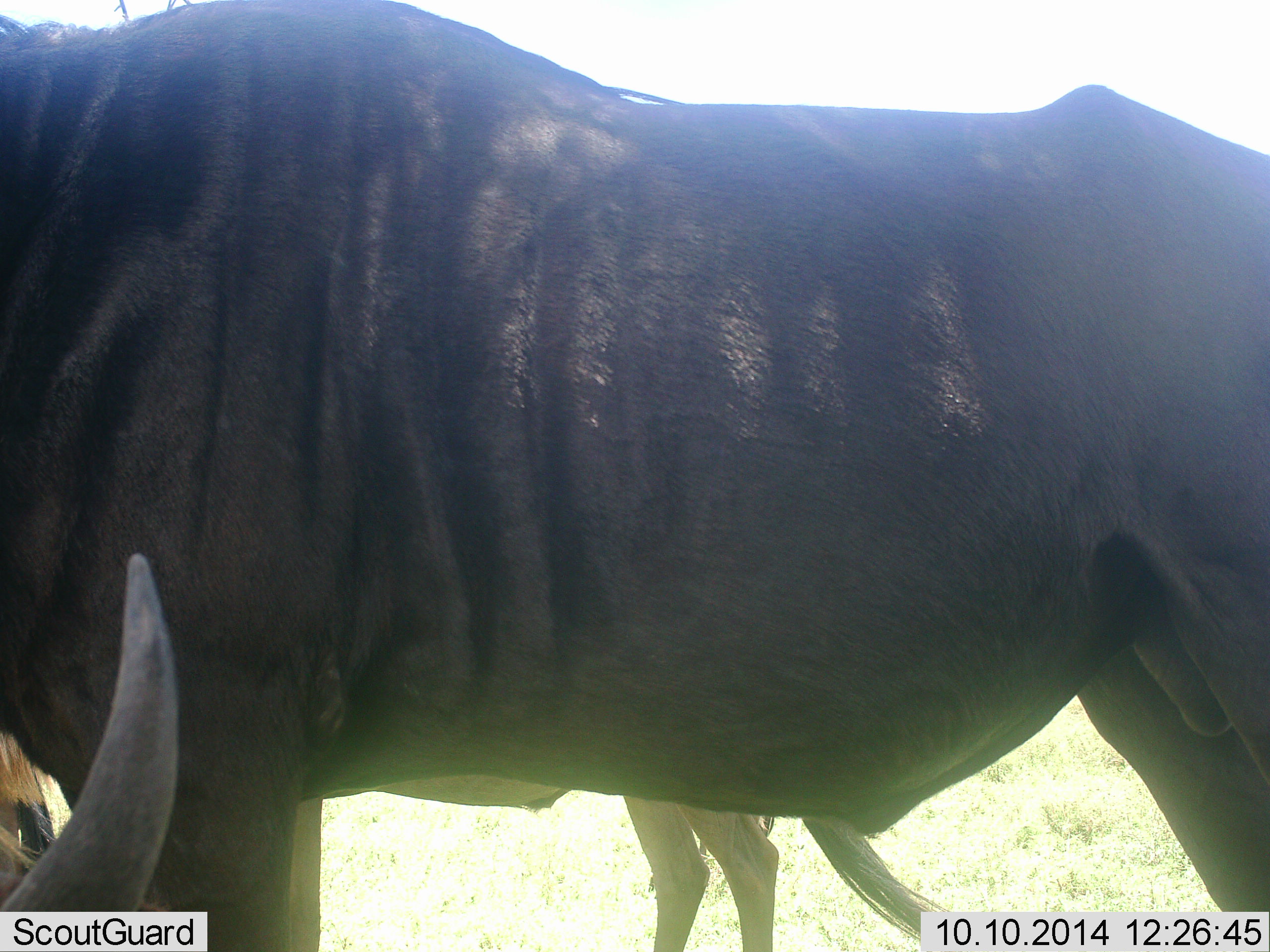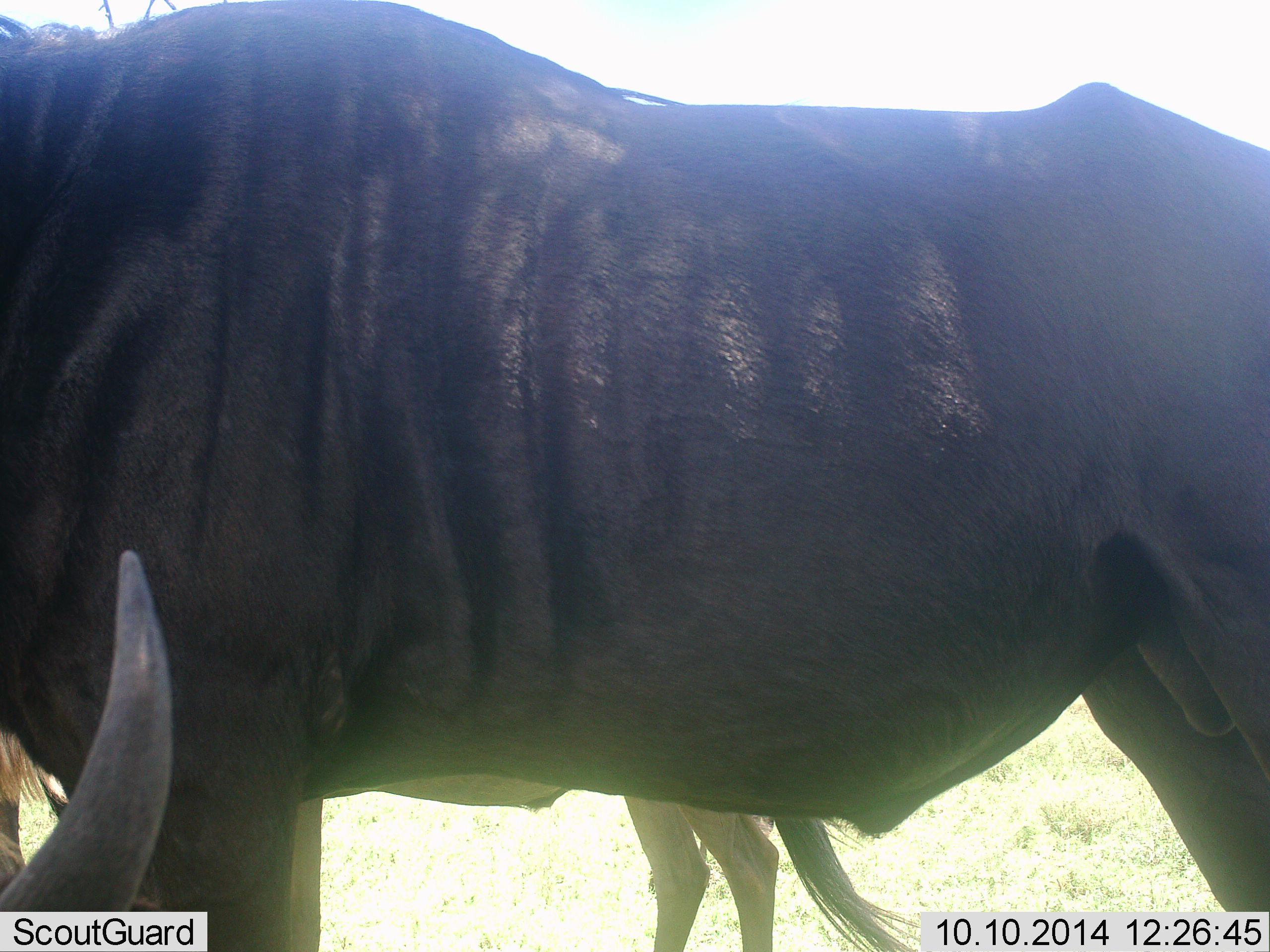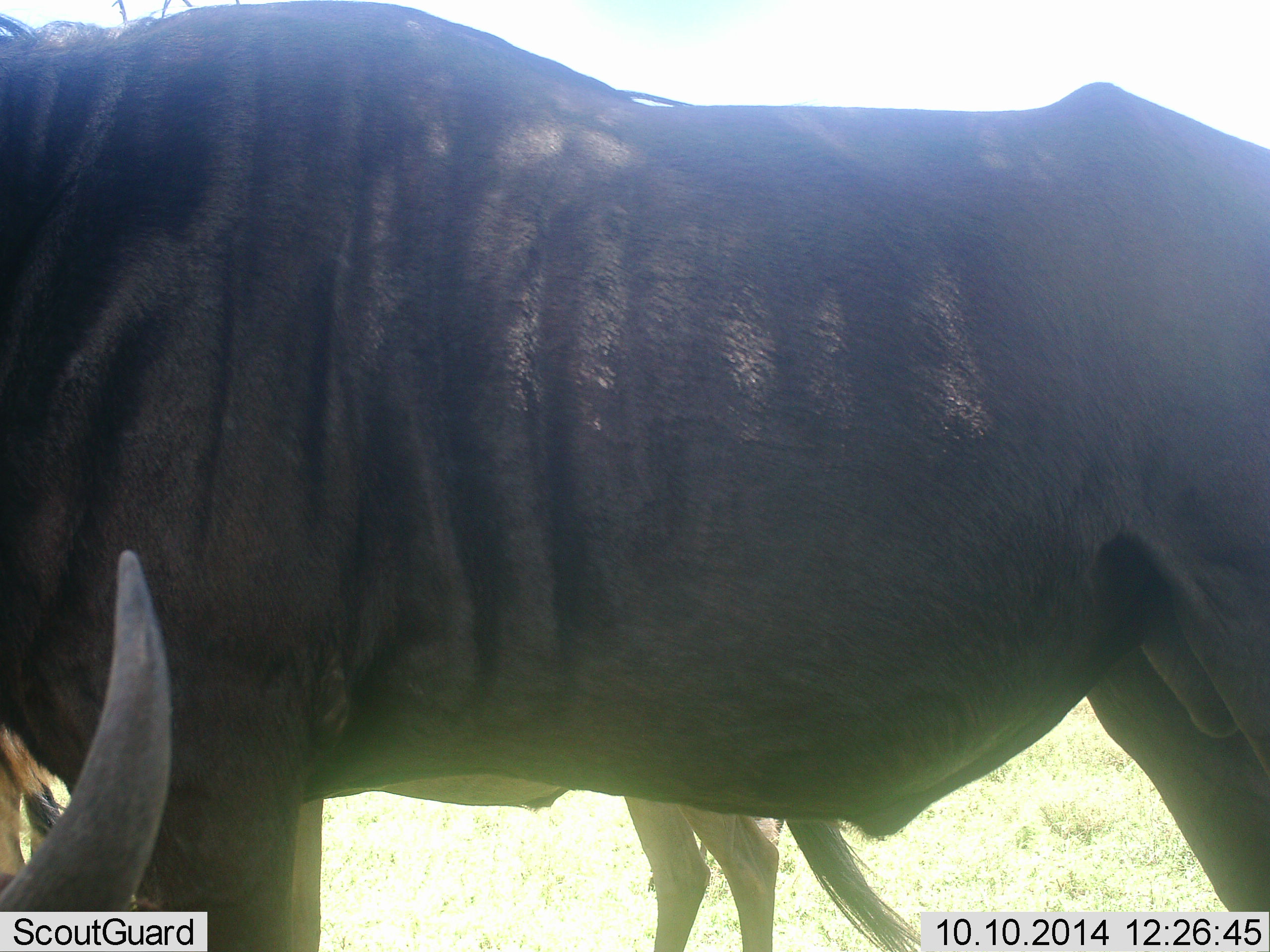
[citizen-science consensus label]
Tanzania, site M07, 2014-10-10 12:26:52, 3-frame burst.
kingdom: Animalia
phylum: Chordata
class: Mammalia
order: Artiodactyla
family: Bovidae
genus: Connochaetes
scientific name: Connochaetes taurinus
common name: blue wildebeest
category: wildebeest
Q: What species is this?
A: Wildebeest (blue wildebeest) (Connochaetes taurinus).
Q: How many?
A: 3.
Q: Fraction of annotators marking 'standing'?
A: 100%.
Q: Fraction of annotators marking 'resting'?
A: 36%.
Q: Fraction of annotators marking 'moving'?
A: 0%.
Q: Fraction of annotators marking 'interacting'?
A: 0%.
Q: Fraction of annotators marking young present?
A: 0%.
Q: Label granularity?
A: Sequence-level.